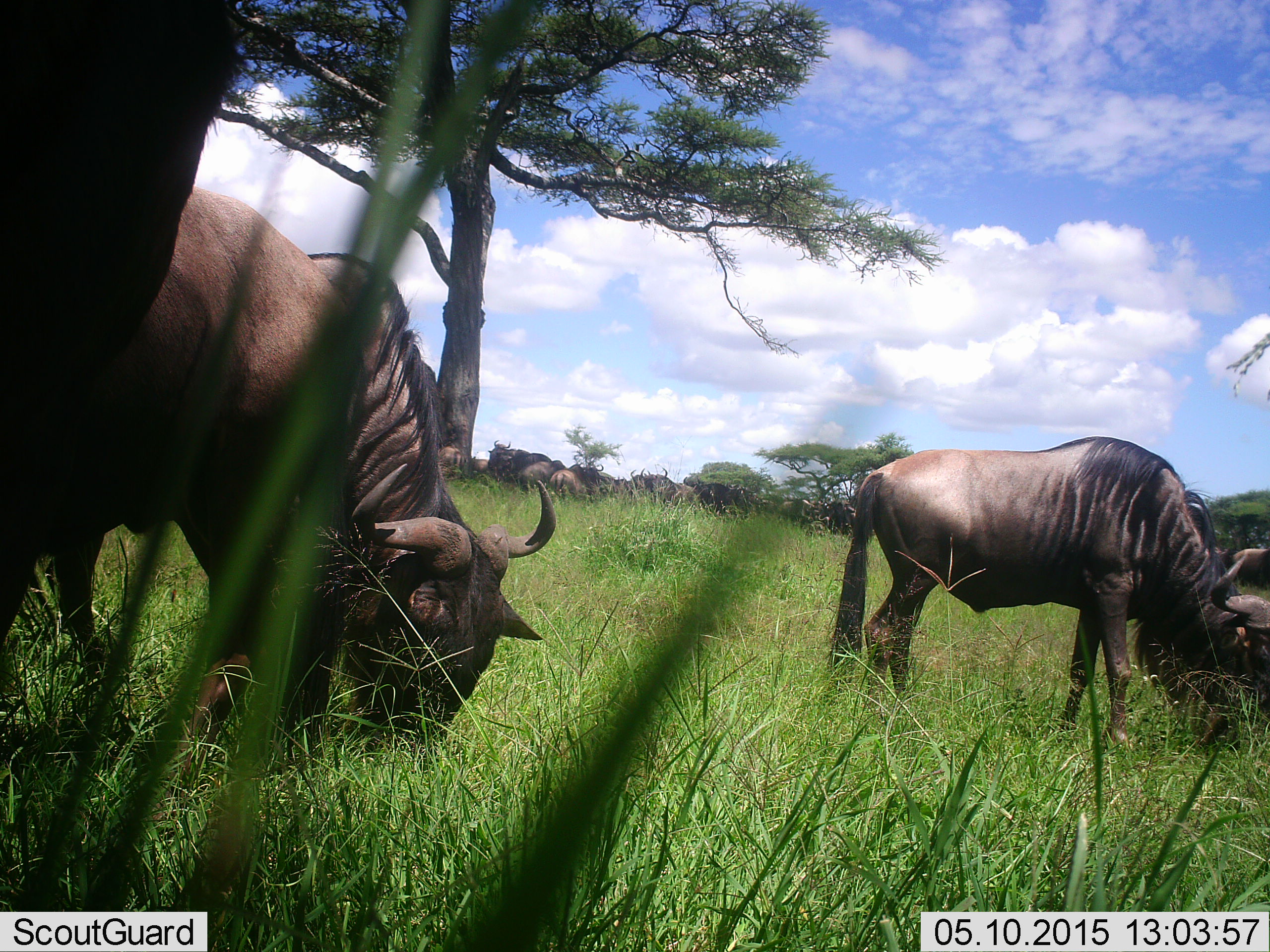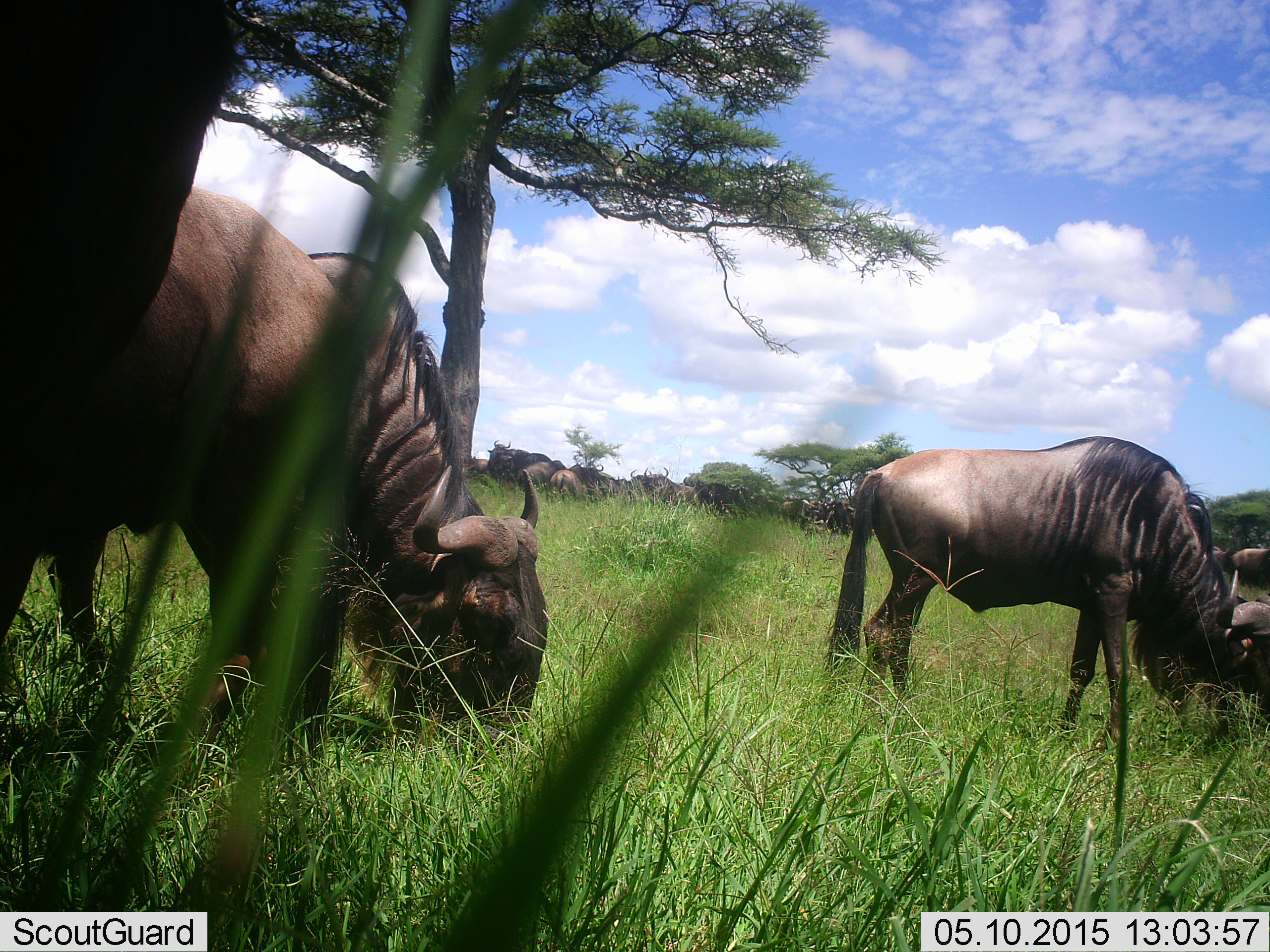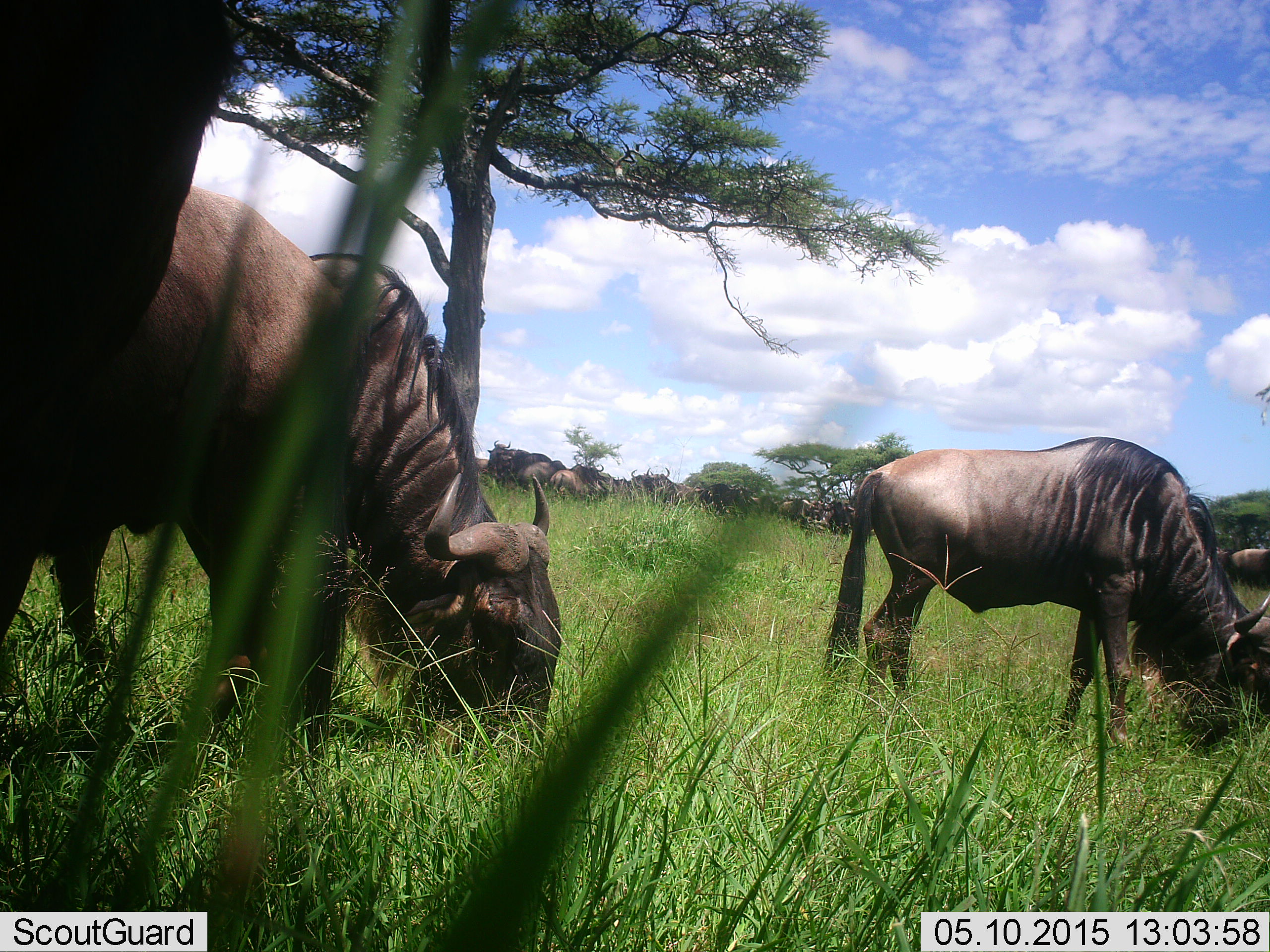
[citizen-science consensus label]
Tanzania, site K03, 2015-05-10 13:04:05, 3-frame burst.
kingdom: Animalia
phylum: Chordata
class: Mammalia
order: Artiodactyla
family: Bovidae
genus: Connochaetes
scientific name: Connochaetes taurinus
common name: blue wildebeest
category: wildebeest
Wildebeest (blue wildebeest) (Connochaetes taurinus), count 11-50. Behavior (volunteer vote fractions): standing 90%, resting 20%, moving 30%, interacting 0%. Young present (vote fraction): 0%. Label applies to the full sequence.